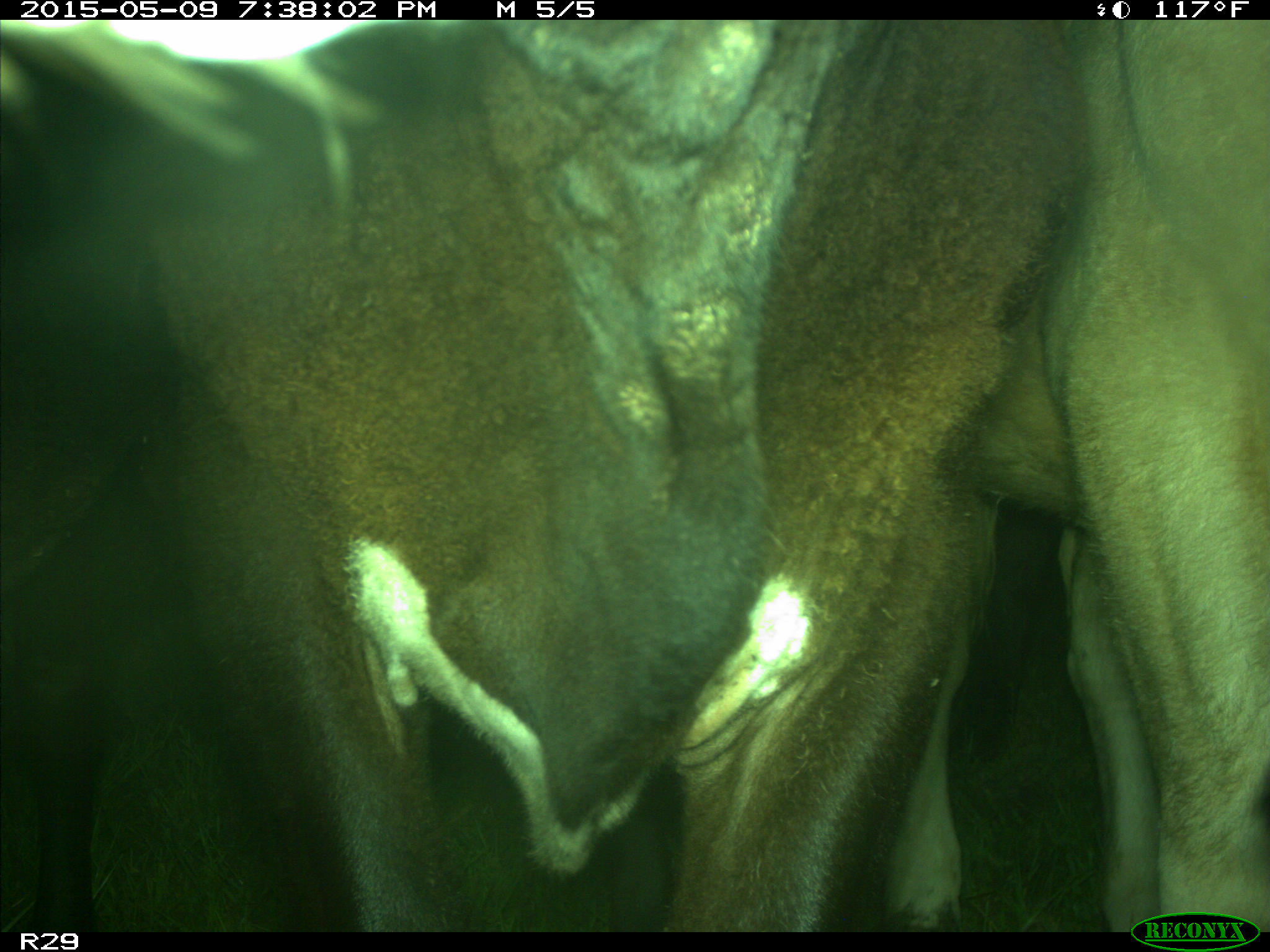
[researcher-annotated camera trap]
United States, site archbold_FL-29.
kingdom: Animalia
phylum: Chordata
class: Mammalia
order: Artiodactyla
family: Bovidae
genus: Bos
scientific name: Bos taurus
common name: domestic cow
Bos taurus (domestic cow).